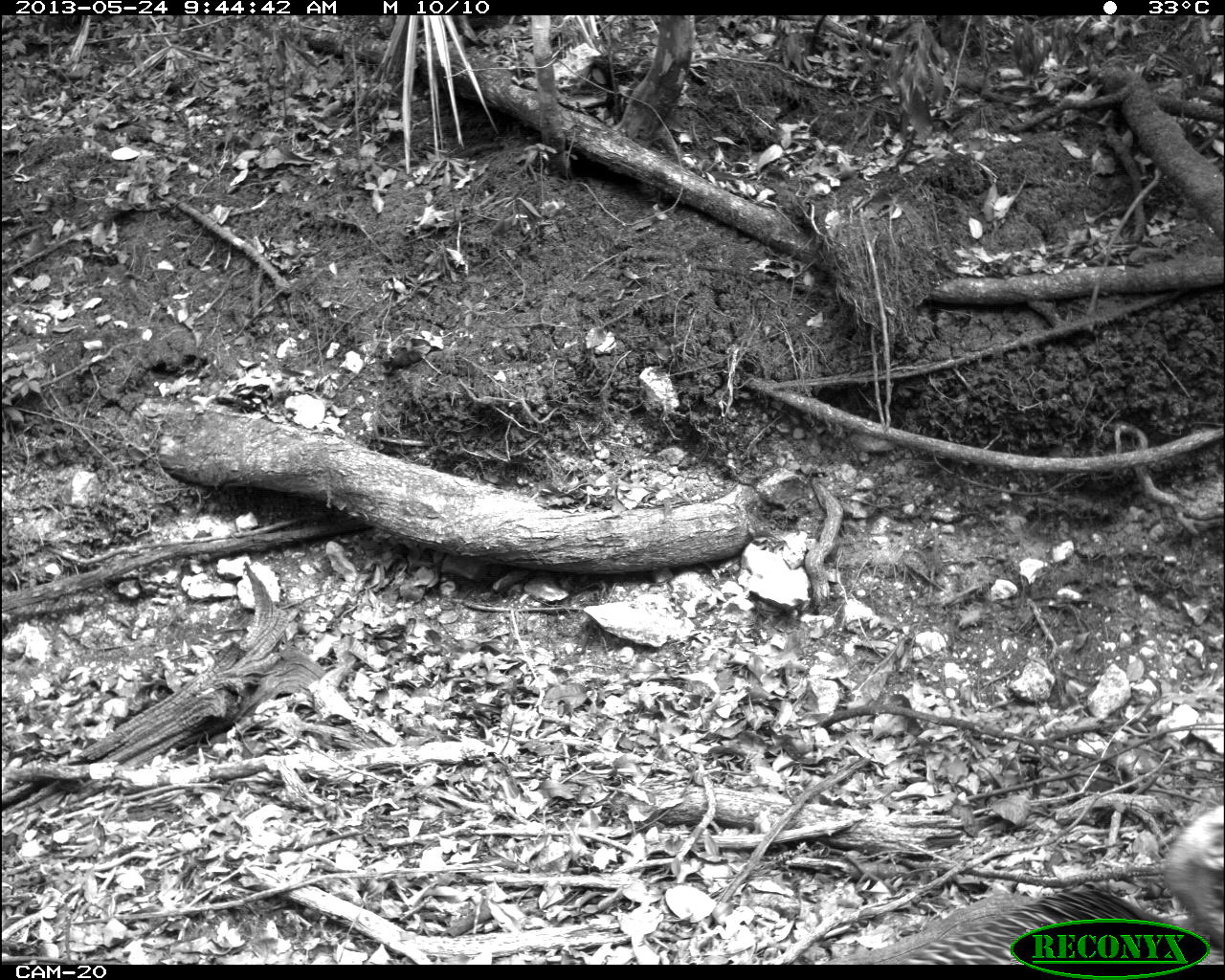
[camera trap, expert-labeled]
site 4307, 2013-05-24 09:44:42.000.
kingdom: Animalia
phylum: Chordata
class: Aves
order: Galliformes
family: Phasianidae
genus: Meleagris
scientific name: Meleagris ocellata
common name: ocellated turkey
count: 1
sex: female